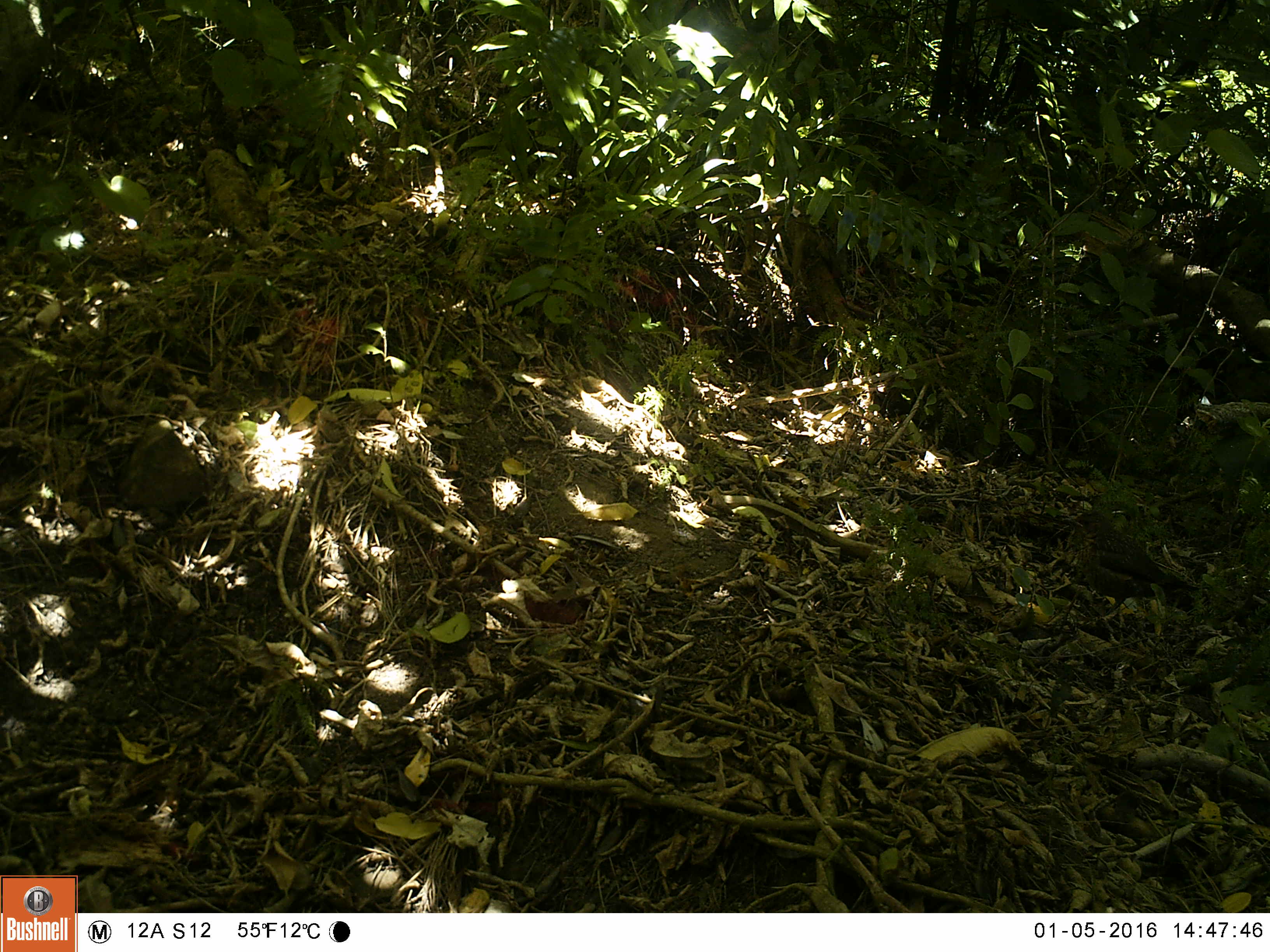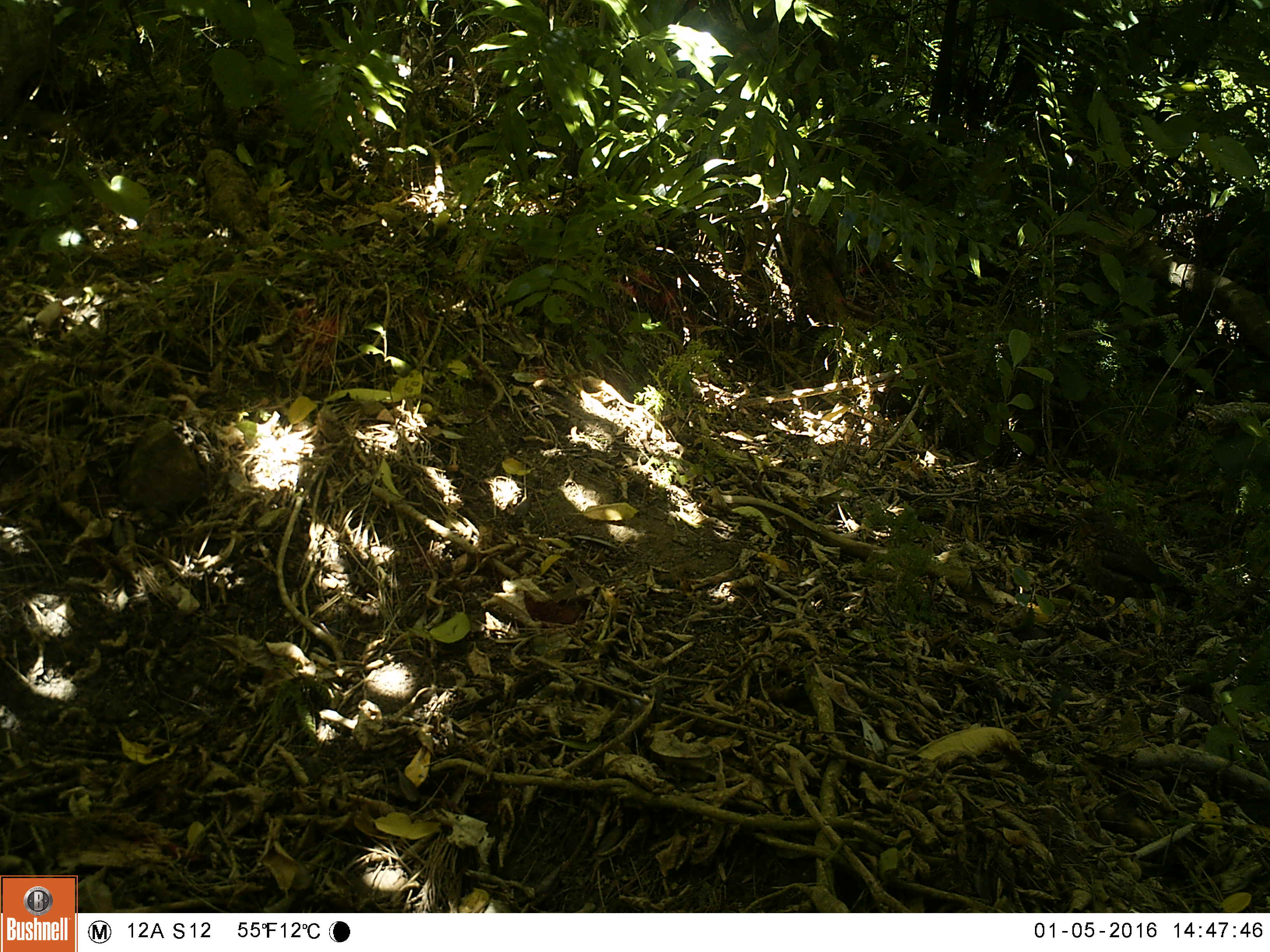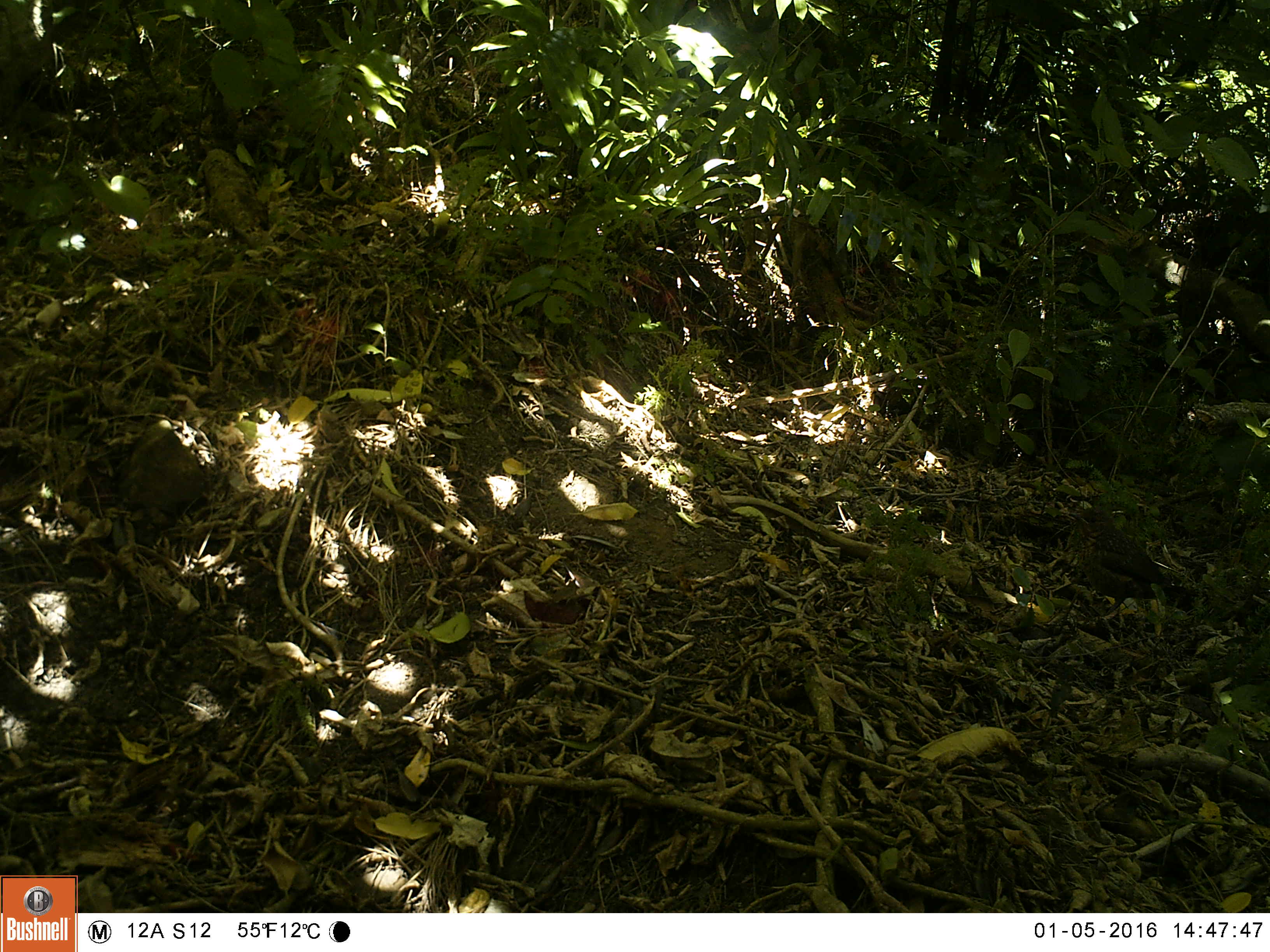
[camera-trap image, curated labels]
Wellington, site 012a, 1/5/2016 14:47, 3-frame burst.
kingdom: Animalia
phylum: Chordata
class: Aves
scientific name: Aves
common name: bird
Bird (Aves).